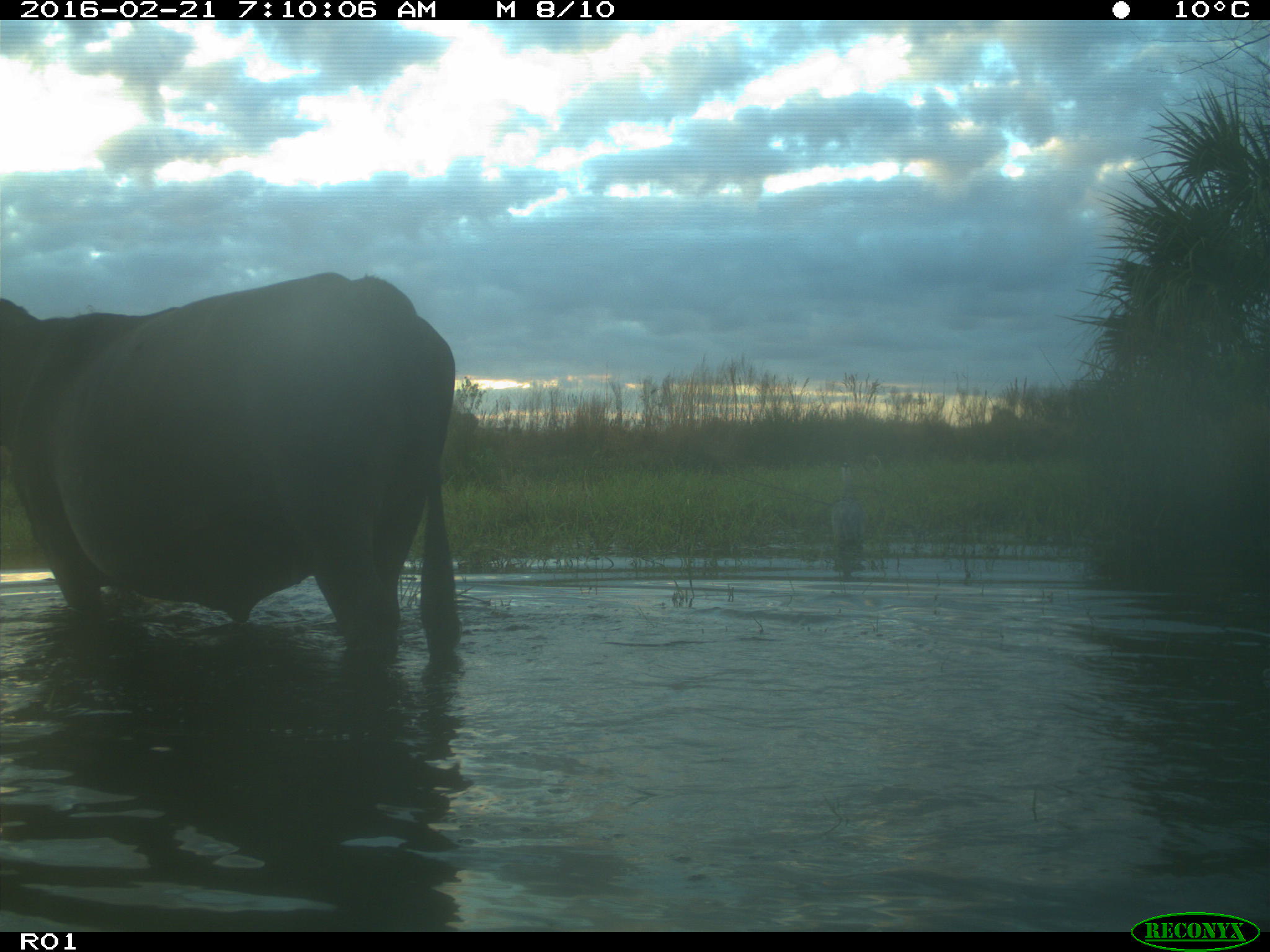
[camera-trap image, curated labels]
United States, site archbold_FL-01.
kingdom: Animalia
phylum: Chordata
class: Mammalia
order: Artiodactyla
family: Bovidae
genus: Bos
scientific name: Bos taurus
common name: domestic cow